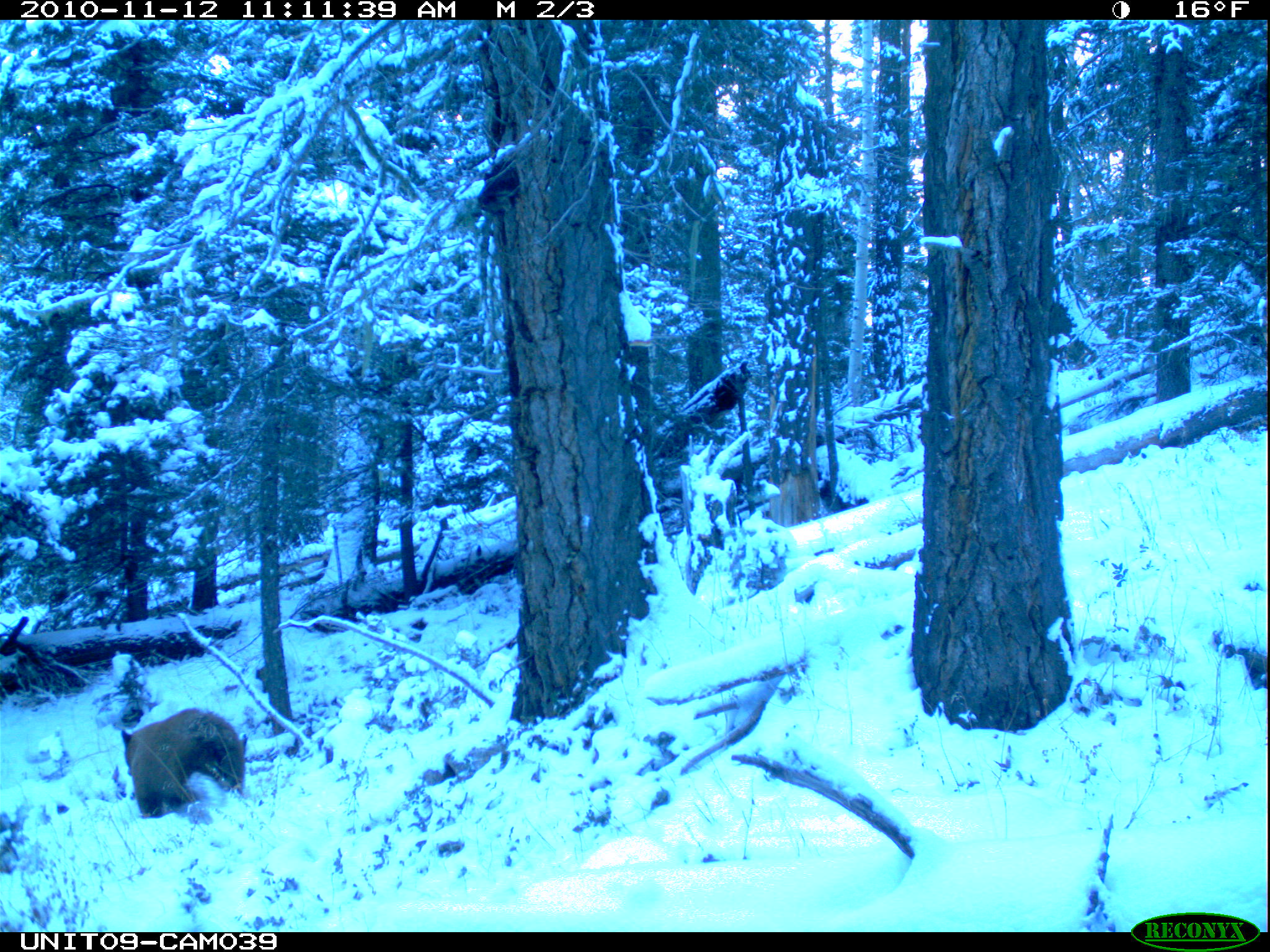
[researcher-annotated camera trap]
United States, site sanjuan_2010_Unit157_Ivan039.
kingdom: Animalia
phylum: Chordata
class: Mammalia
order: Carnivora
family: Ursidae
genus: Ursus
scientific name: Ursus americanus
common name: american black bear